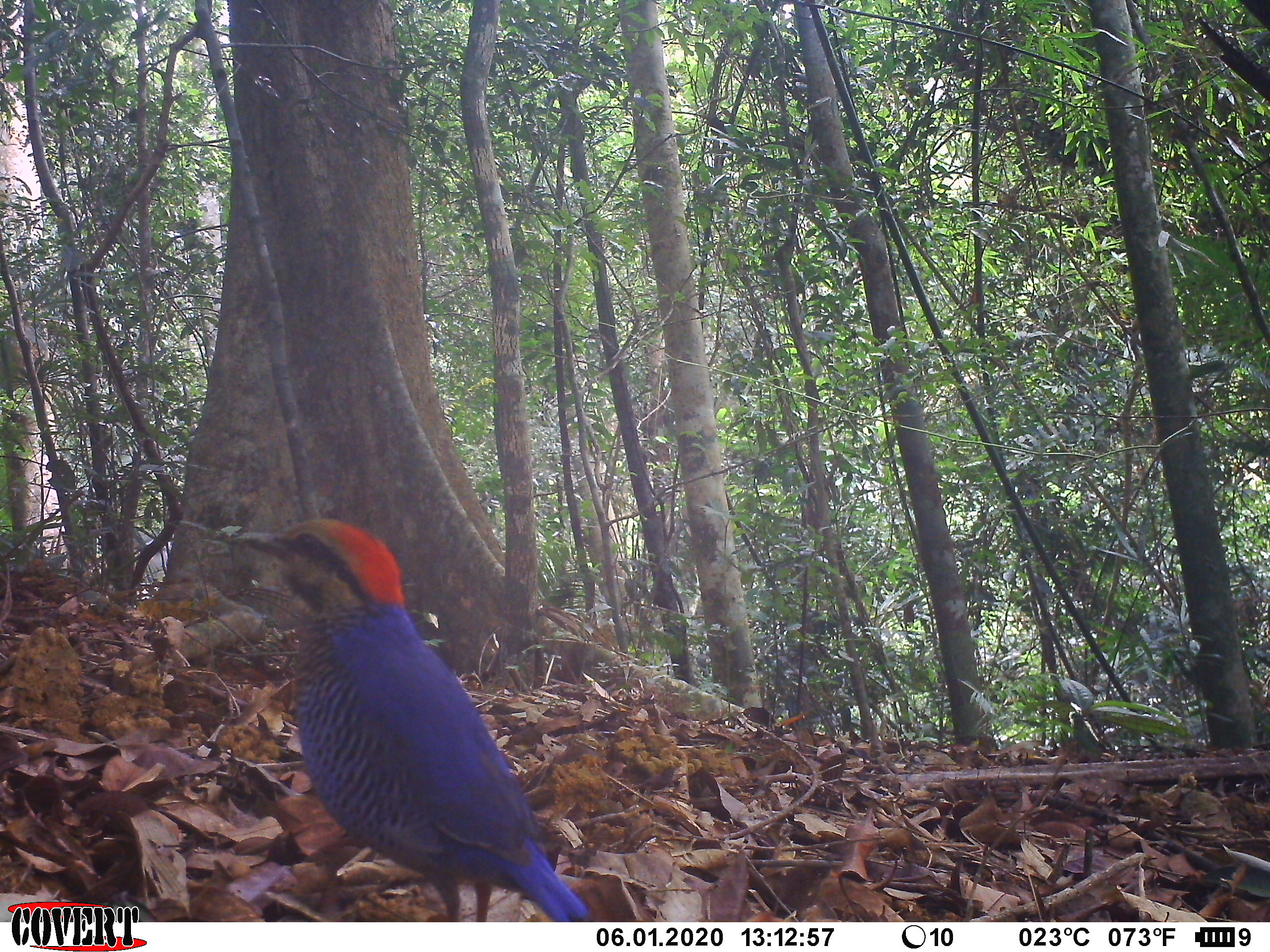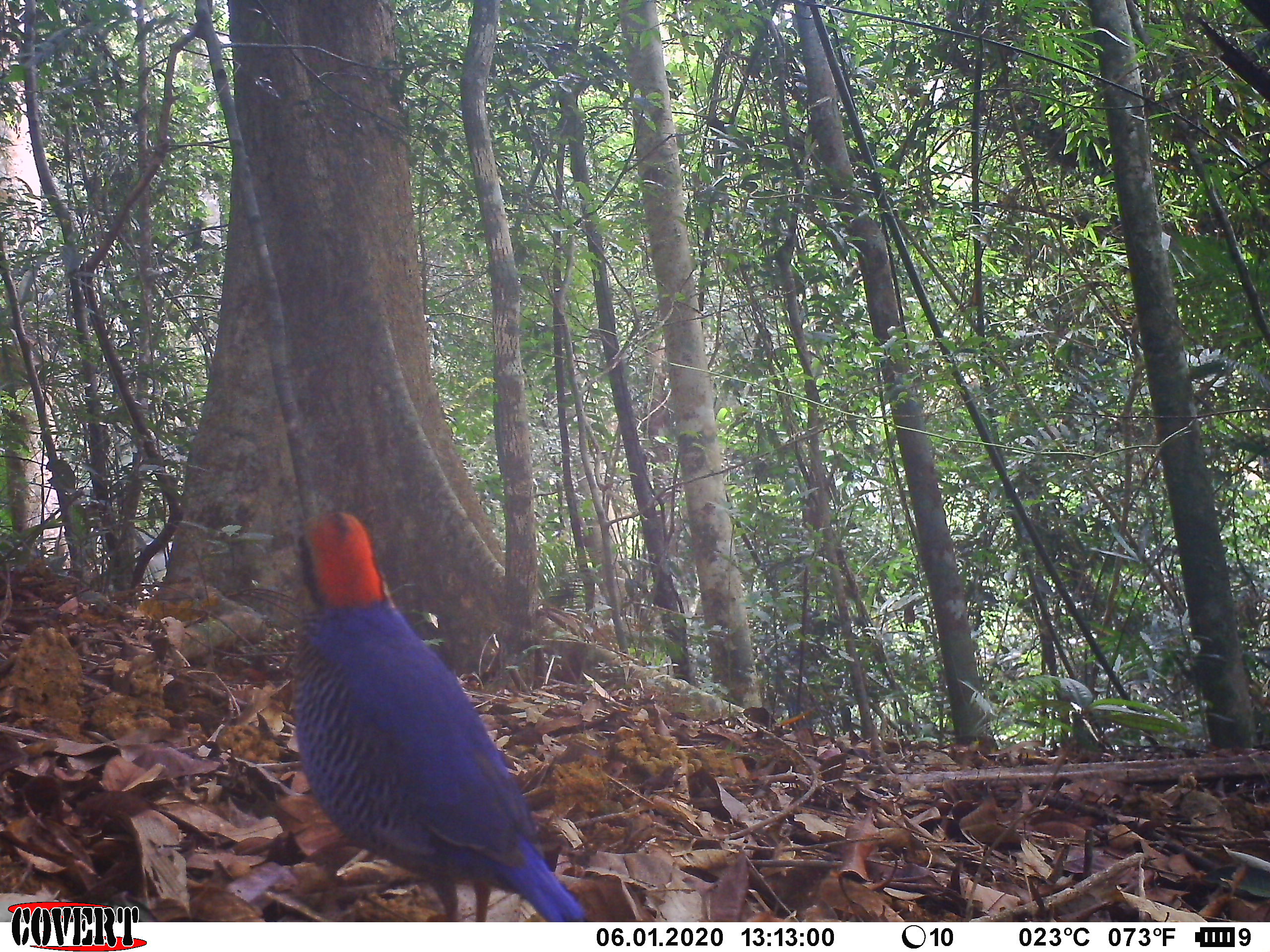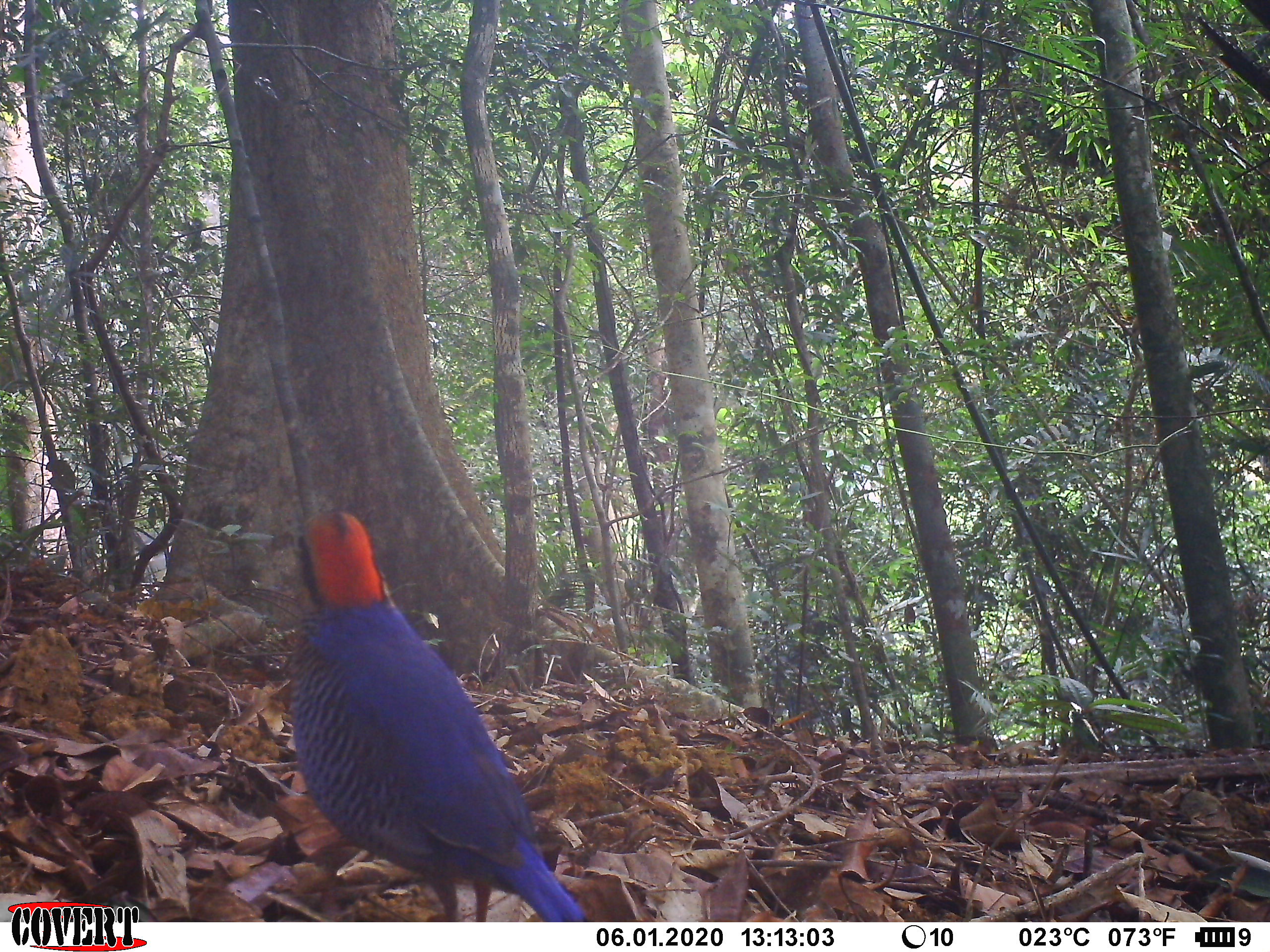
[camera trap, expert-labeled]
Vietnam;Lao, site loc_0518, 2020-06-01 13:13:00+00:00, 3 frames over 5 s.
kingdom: Animalia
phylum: Chordata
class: Aves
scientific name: Aves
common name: bird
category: unidentified bird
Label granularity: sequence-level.